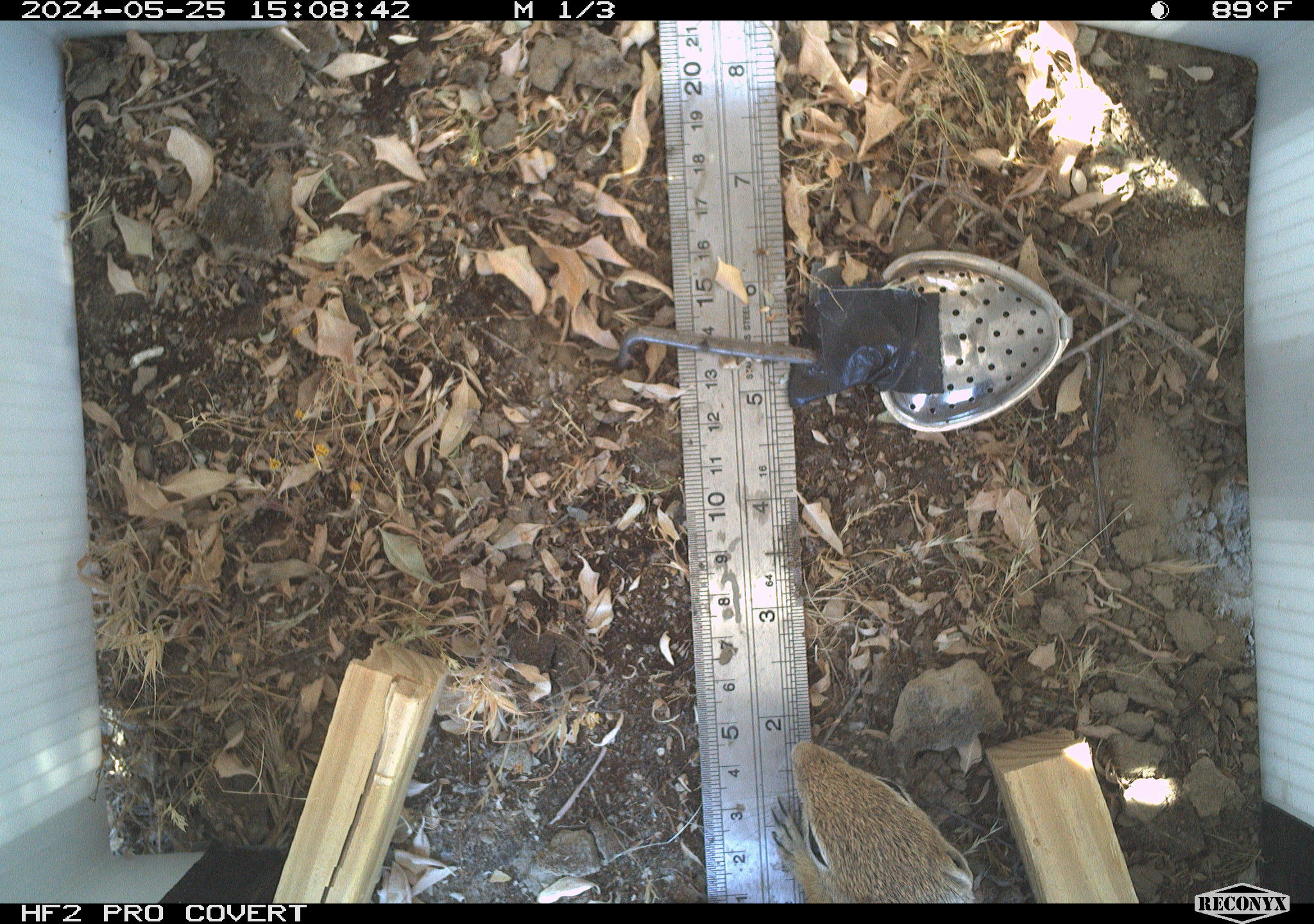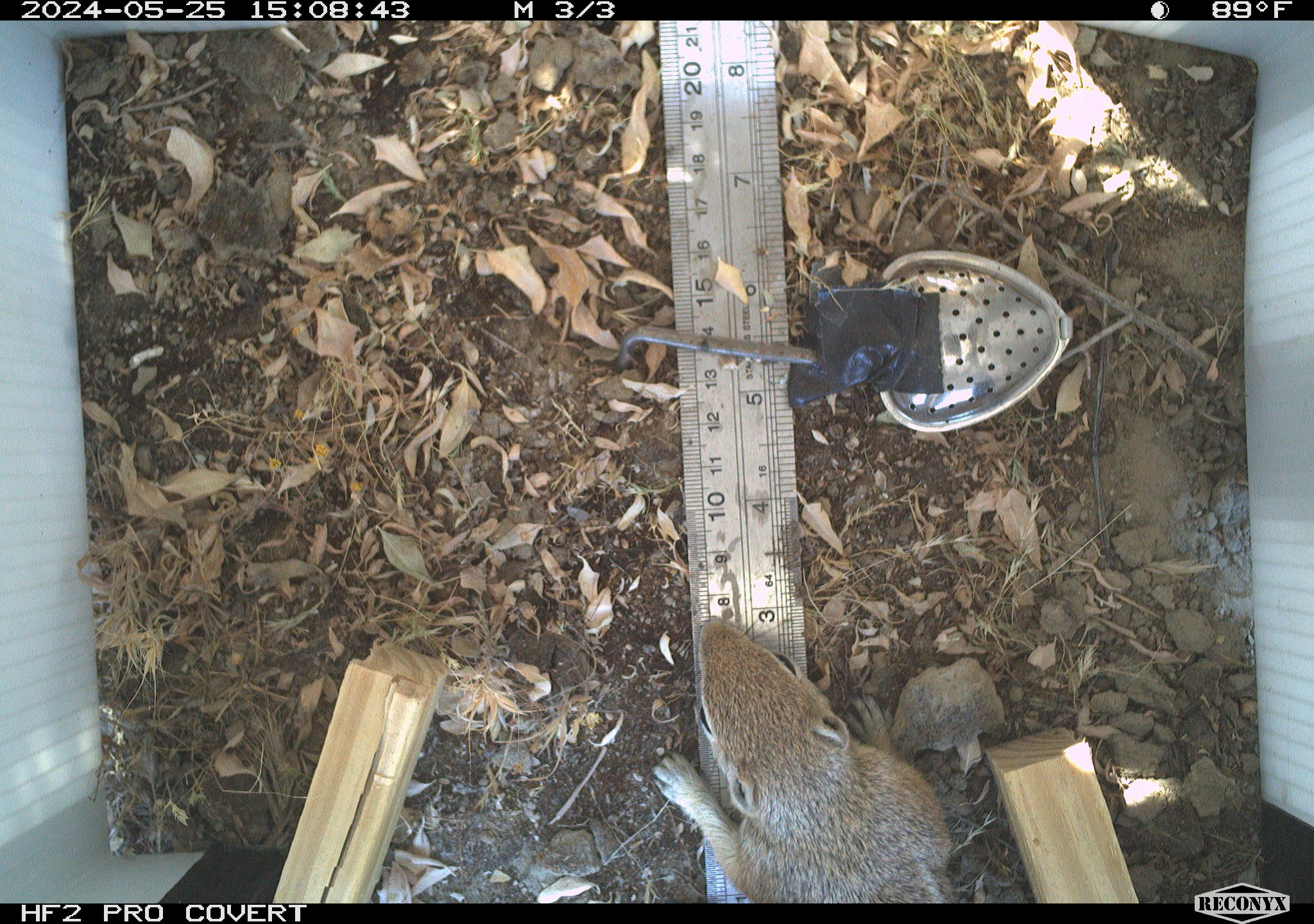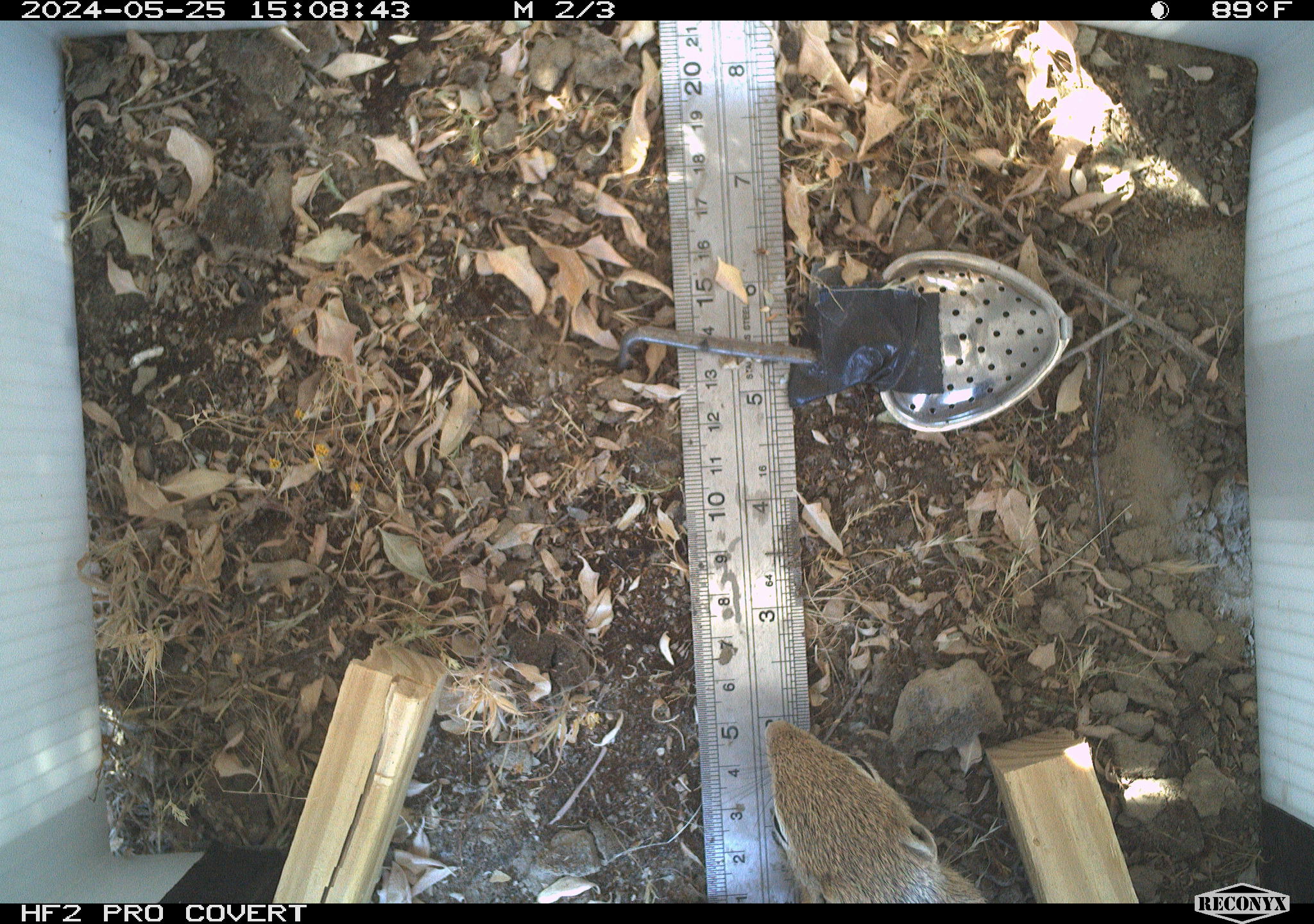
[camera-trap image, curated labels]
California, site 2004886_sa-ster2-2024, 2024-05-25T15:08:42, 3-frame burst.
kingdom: Animalia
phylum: Chordata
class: Mammalia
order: Rodentia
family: Sciuridae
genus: Ammospermophilus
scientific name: Ammospermophilus nelsoni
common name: nelson's antelope squirrel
Nelson's antelope squirrel (Ammospermophilus nelsoni).